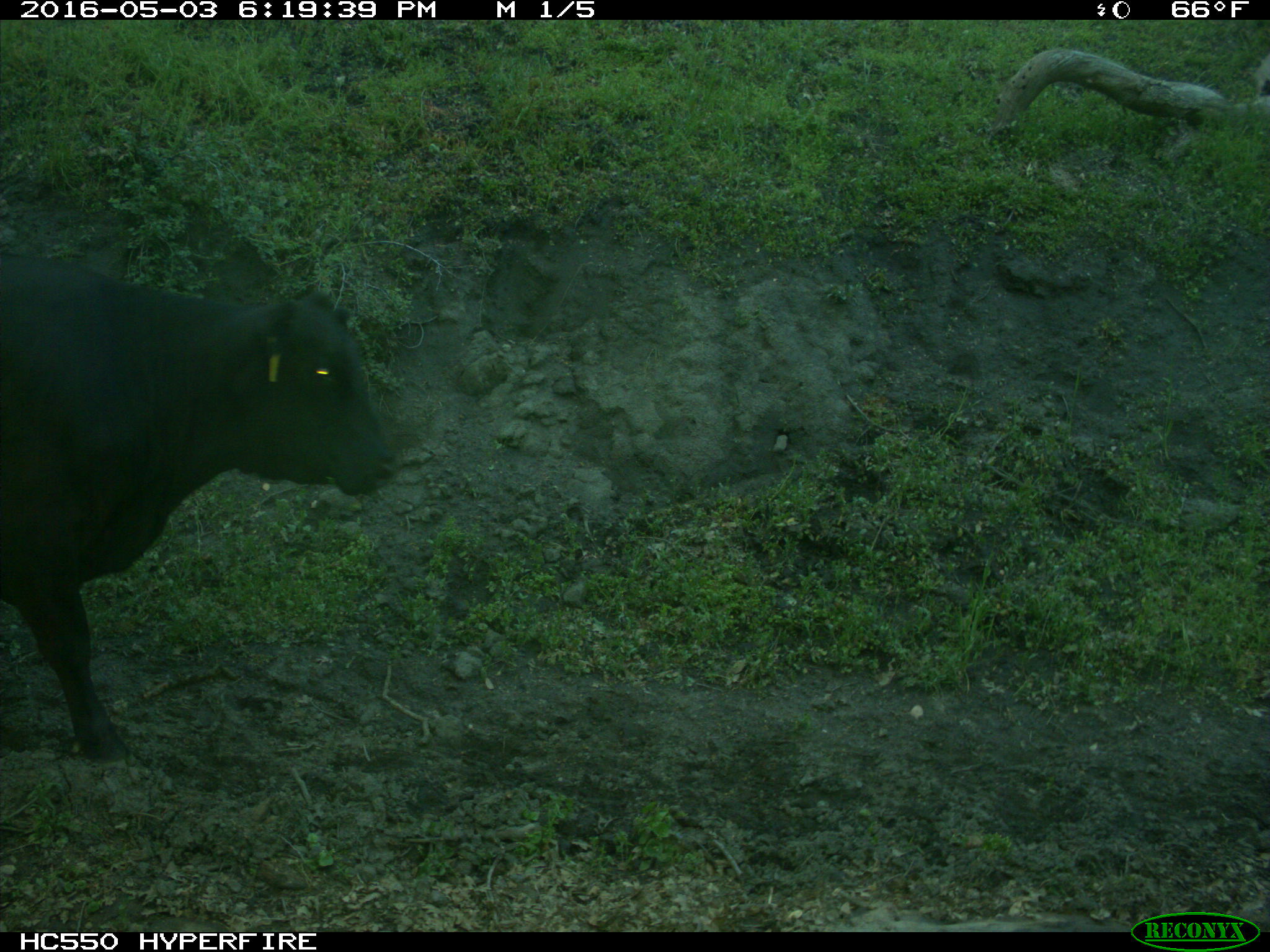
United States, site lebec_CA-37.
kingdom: Animalia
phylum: Chordata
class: Mammalia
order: Artiodactyla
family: Bovidae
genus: Bos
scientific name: Bos taurus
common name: domestic cow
Bos taurus (domestic cow).